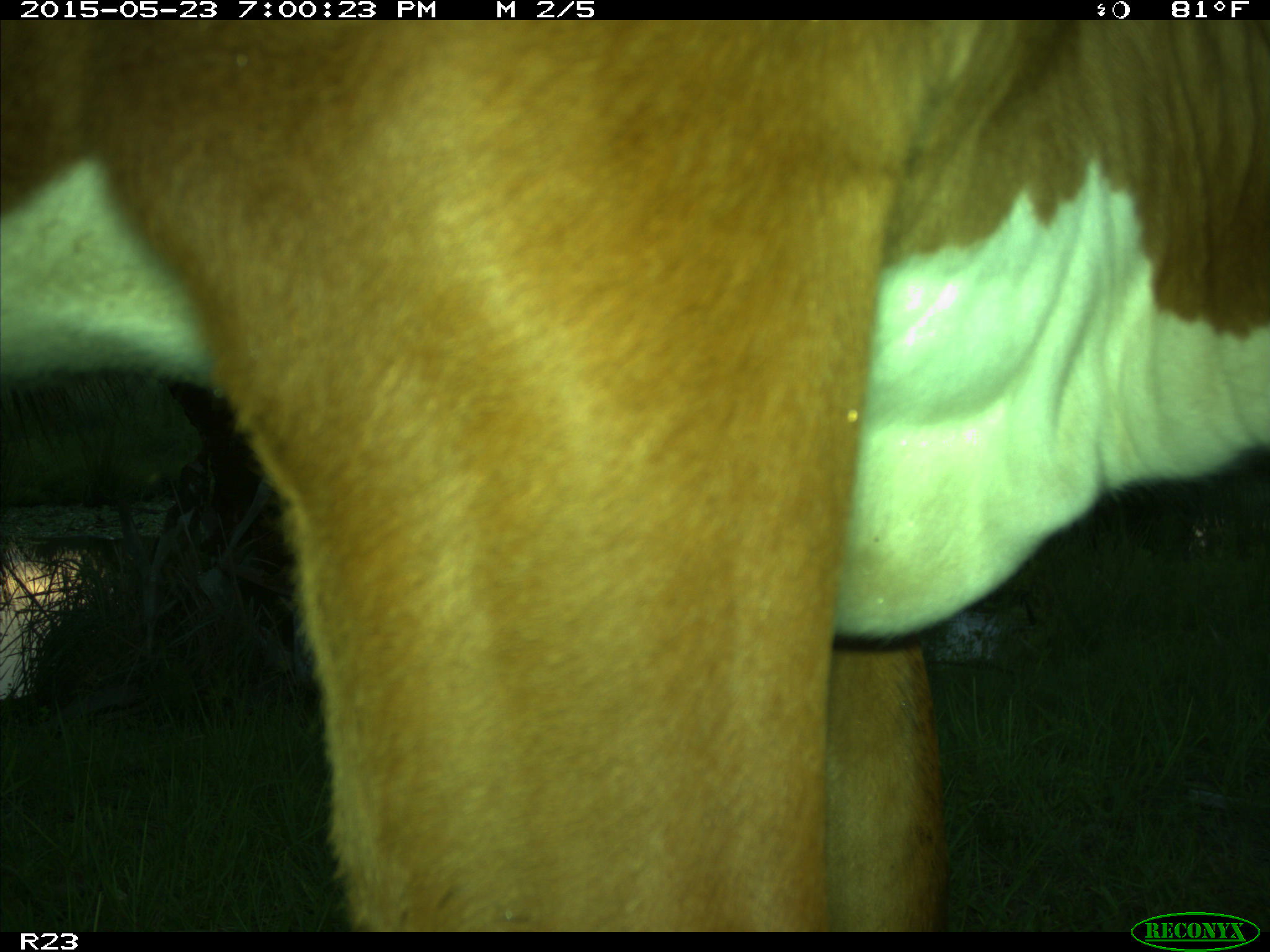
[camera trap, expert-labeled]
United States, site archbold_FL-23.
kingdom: Animalia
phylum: Chordata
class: Mammalia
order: Artiodactyla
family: Bovidae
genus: Bos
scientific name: Bos taurus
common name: domestic cow